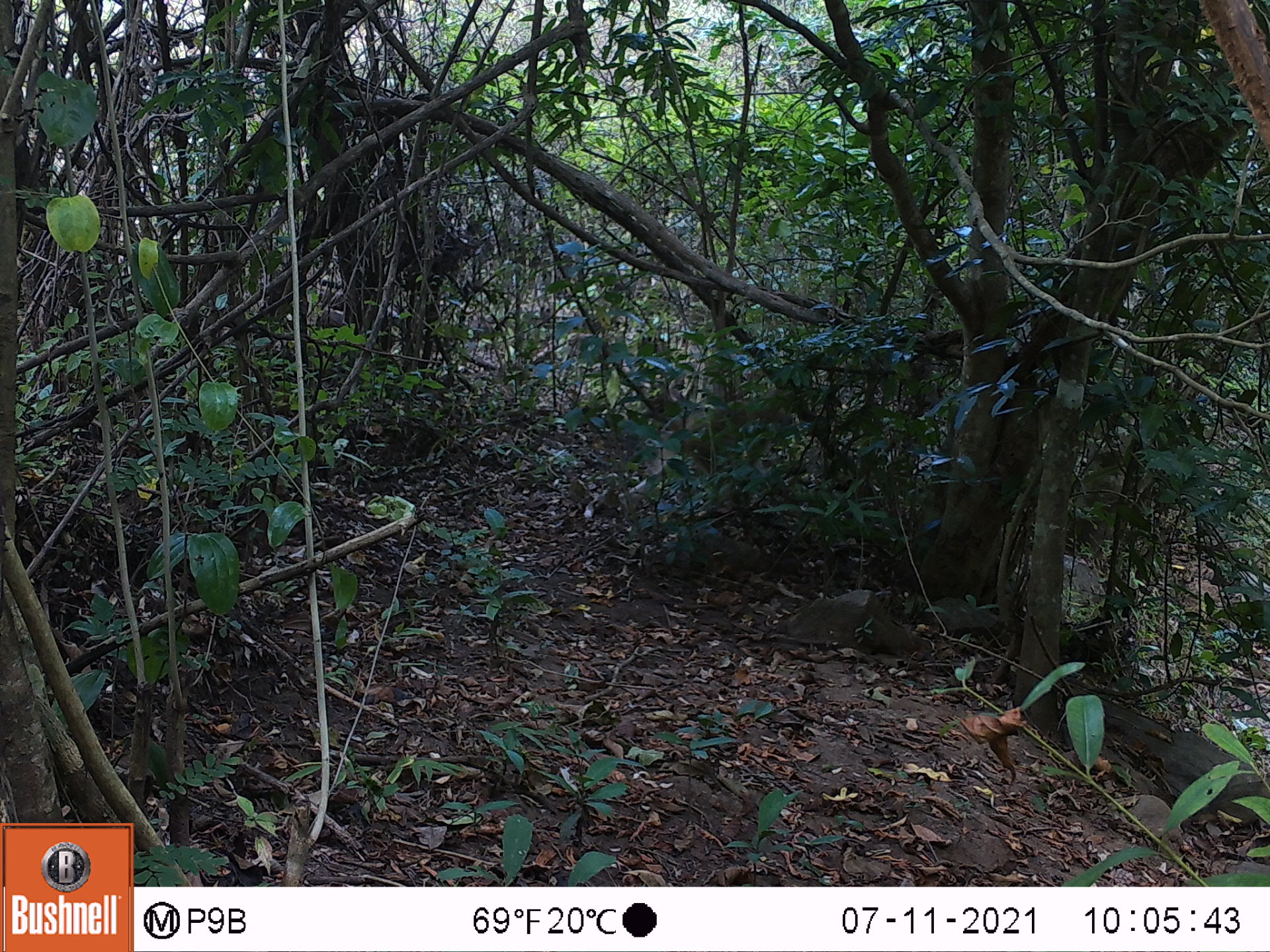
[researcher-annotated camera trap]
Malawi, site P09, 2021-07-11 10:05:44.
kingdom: Animalia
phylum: Chordata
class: Mammalia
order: Primates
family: Cercopithecidae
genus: Papio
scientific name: Papio cynocephalus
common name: yellow baboon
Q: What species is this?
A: Yellow baboon (Papio cynocephalus).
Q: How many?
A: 1.